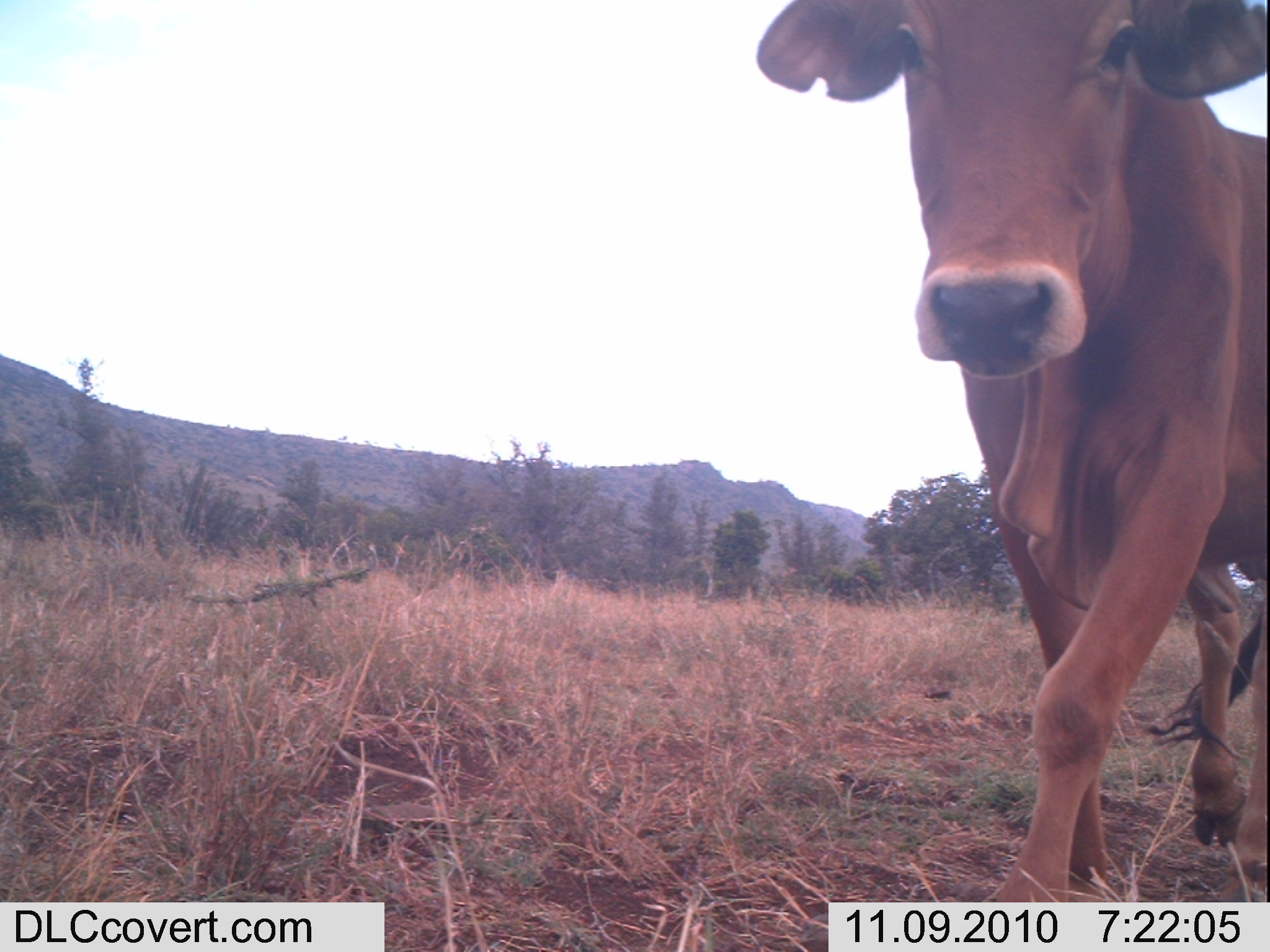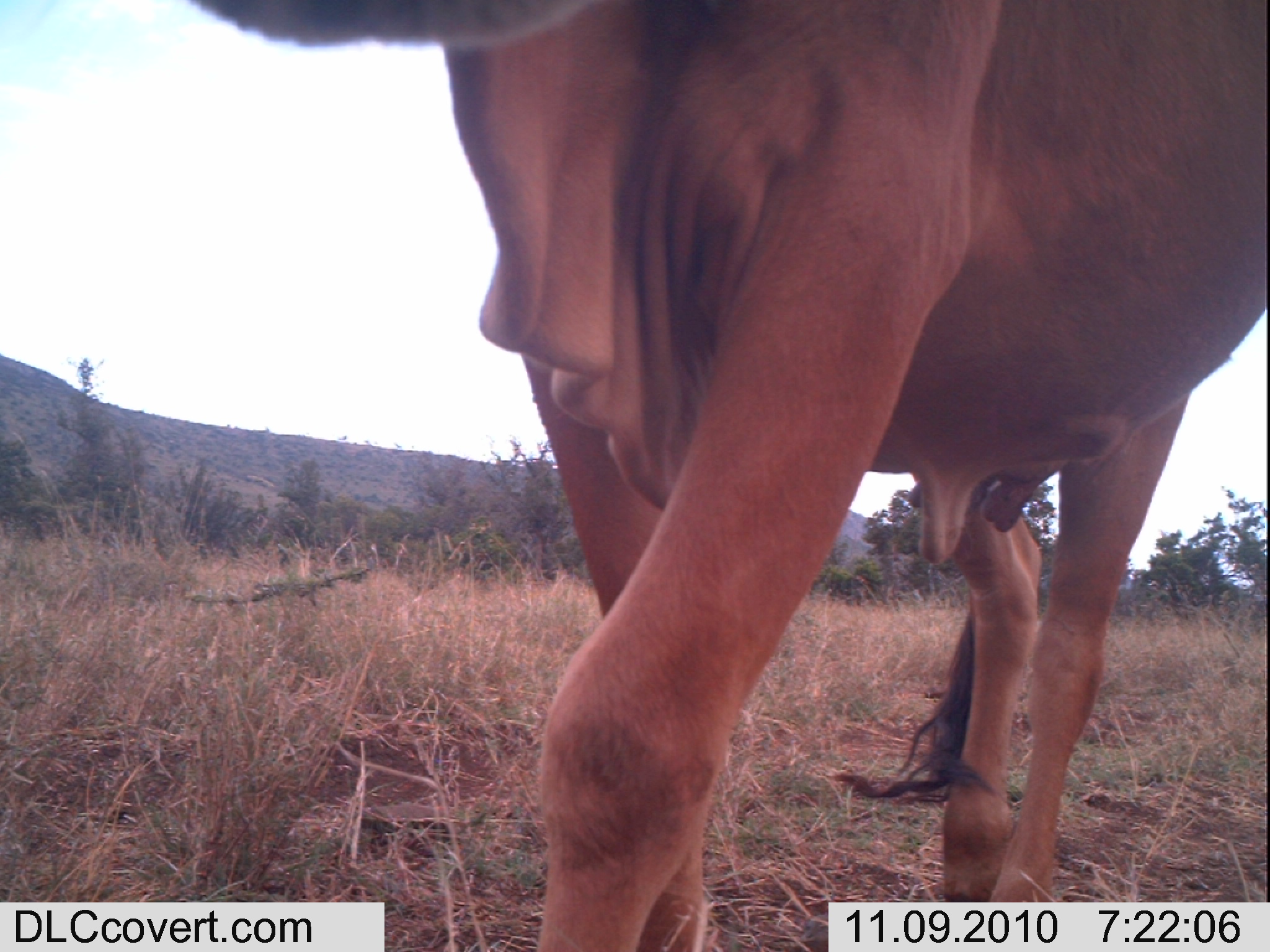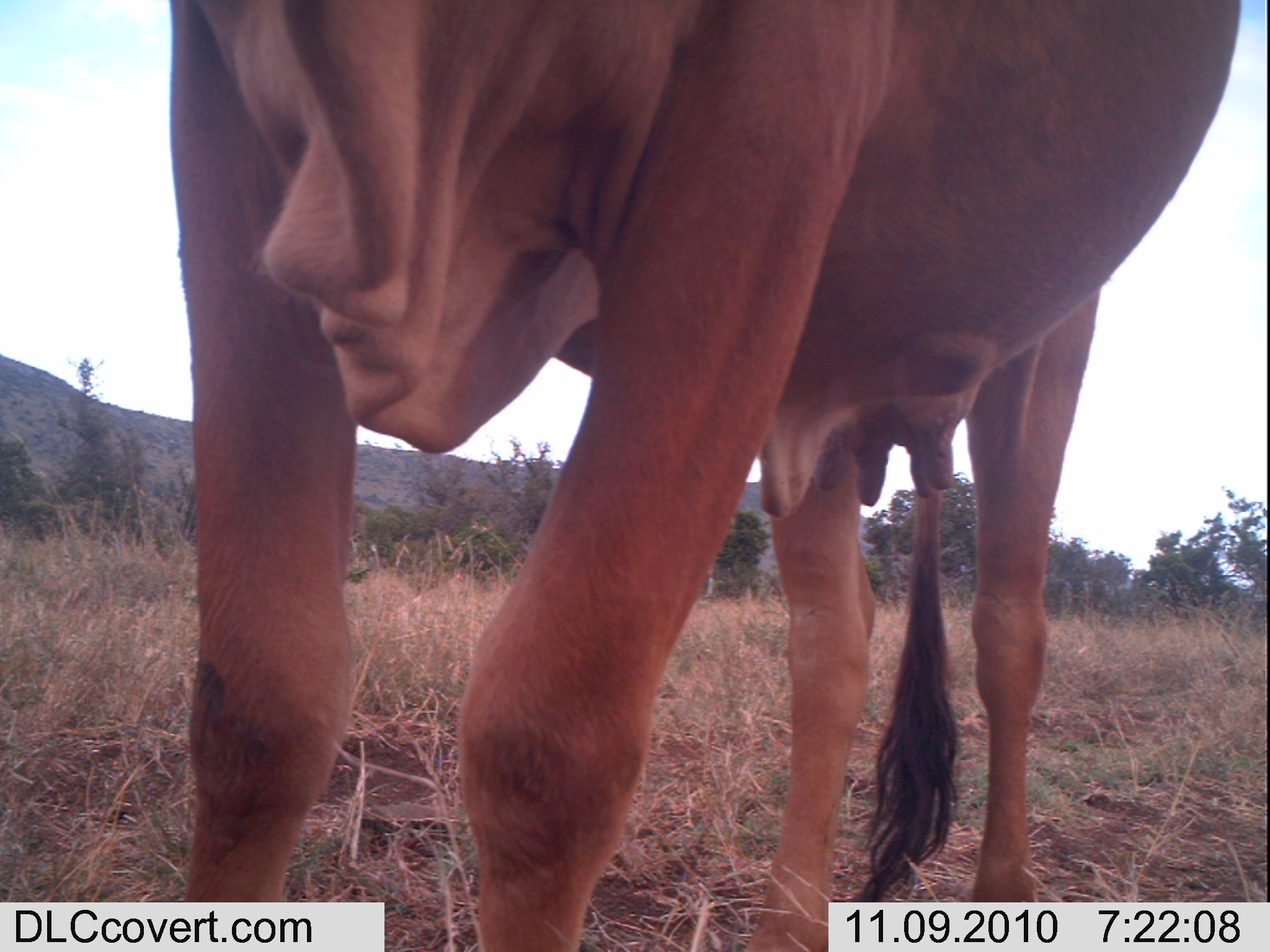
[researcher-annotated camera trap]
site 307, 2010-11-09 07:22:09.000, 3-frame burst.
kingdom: Animalia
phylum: Chordata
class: Mammalia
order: Artiodactyla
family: Bovidae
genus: Bos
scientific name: Bos taurus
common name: domestic cattle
Bos taurus (domestic cattle), count 1.